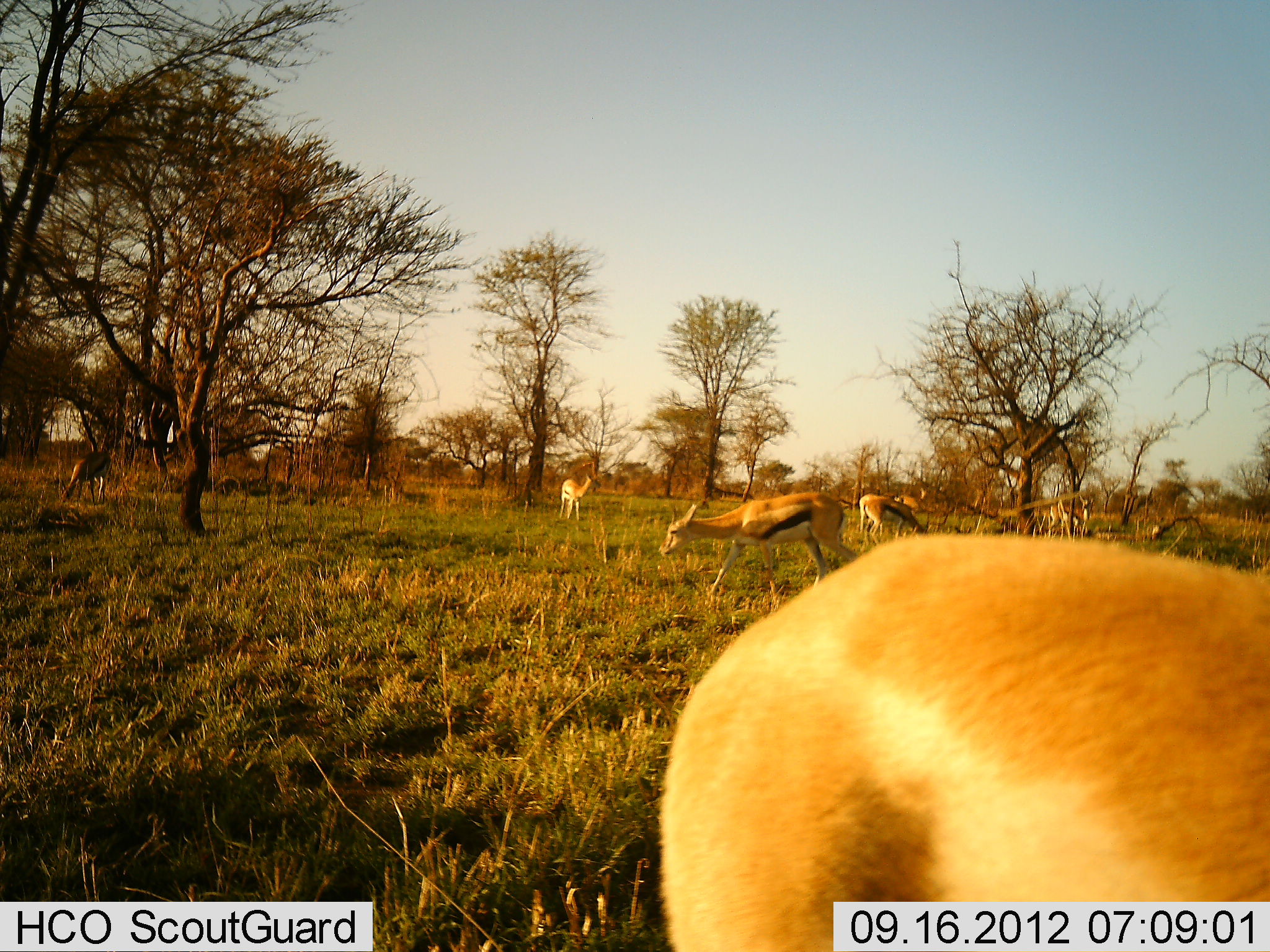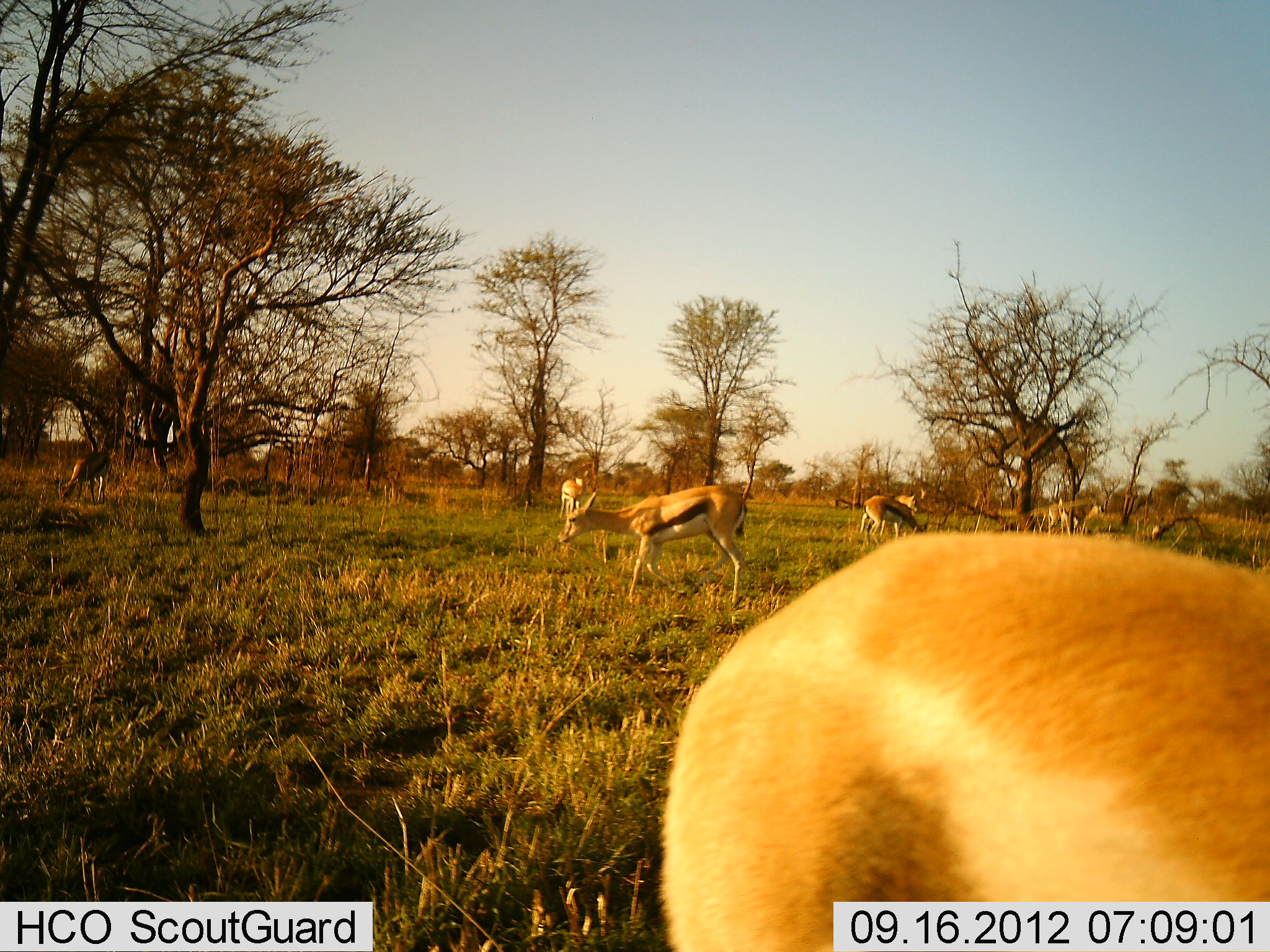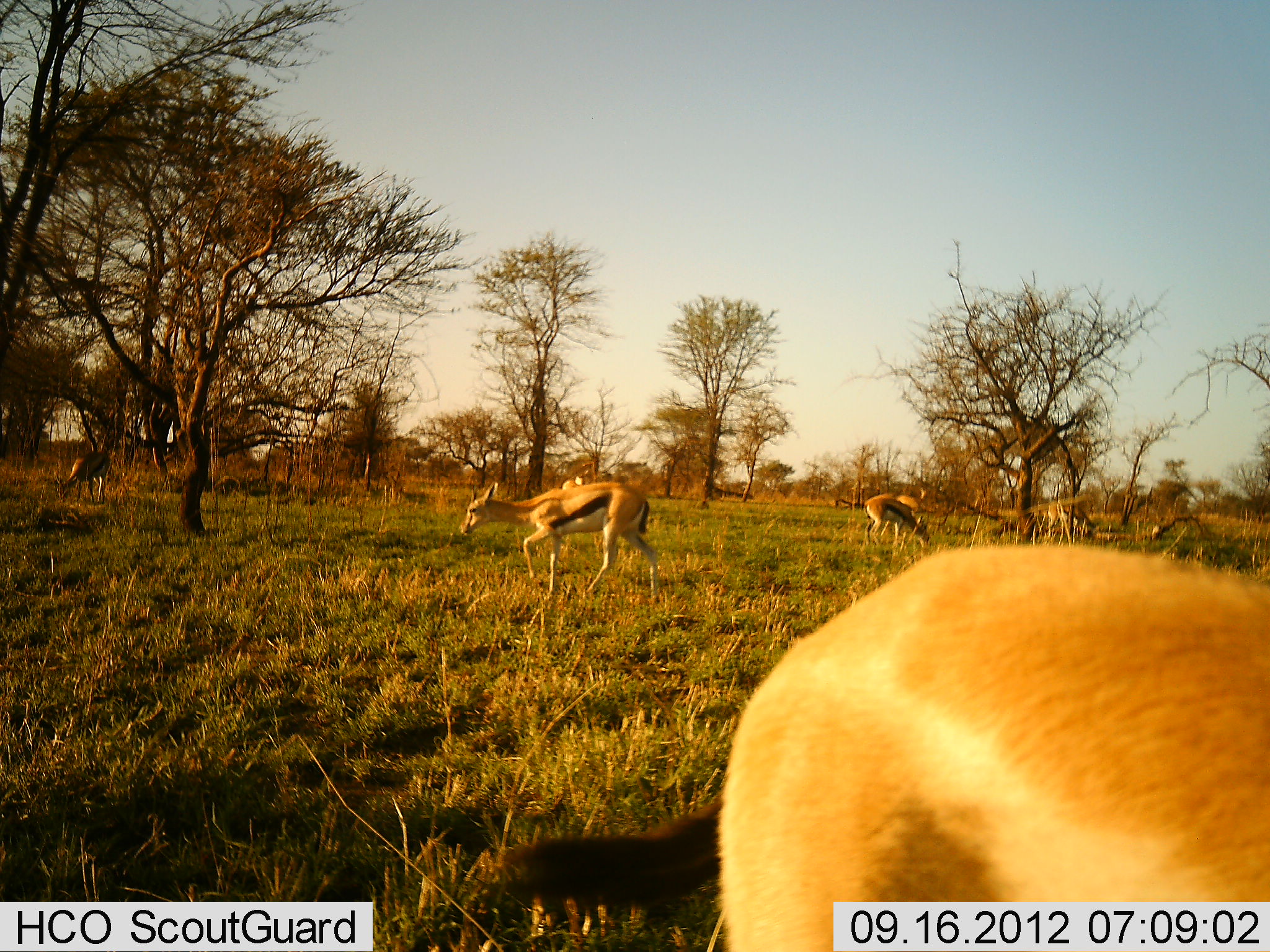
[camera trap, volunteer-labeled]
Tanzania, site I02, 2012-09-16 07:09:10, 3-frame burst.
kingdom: Animalia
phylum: Chordata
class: Mammalia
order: Artiodactyla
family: Bovidae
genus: Eudorcas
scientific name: Eudorcas thomsonii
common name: thomson's gazelle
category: gazellethomsons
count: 6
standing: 55%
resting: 0%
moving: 73%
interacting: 0%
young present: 0%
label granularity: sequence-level